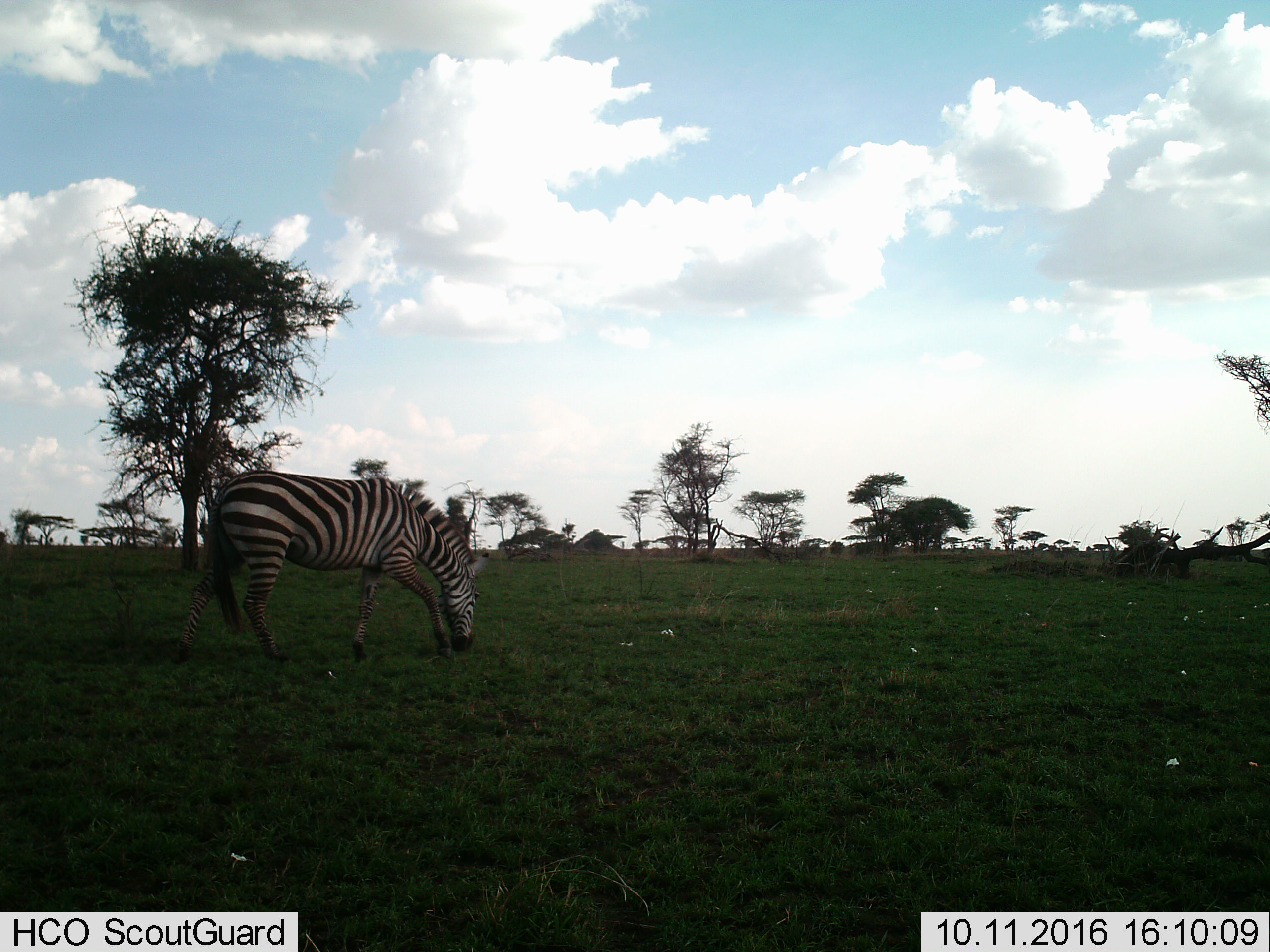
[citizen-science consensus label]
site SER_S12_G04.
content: unidentified animal